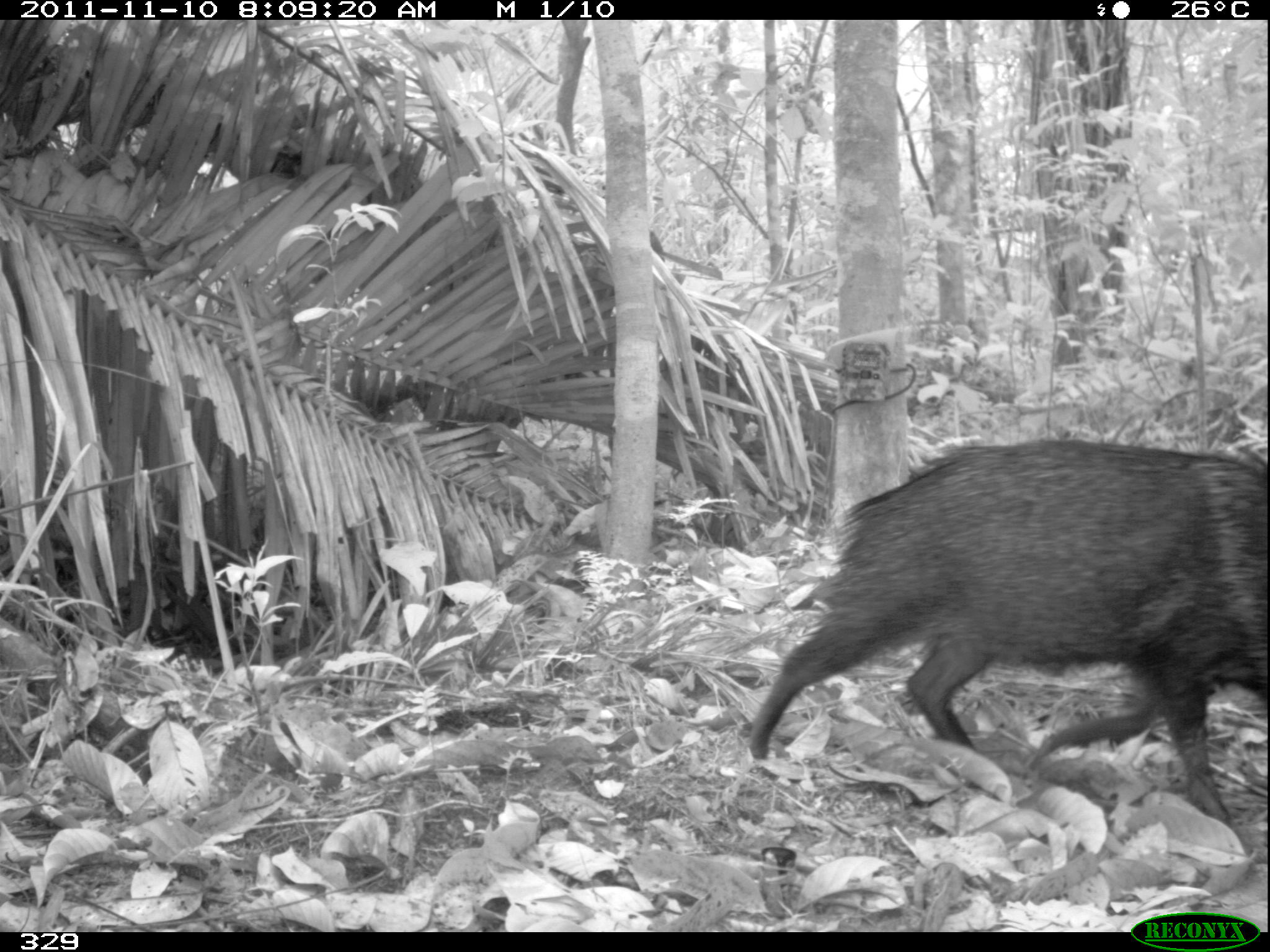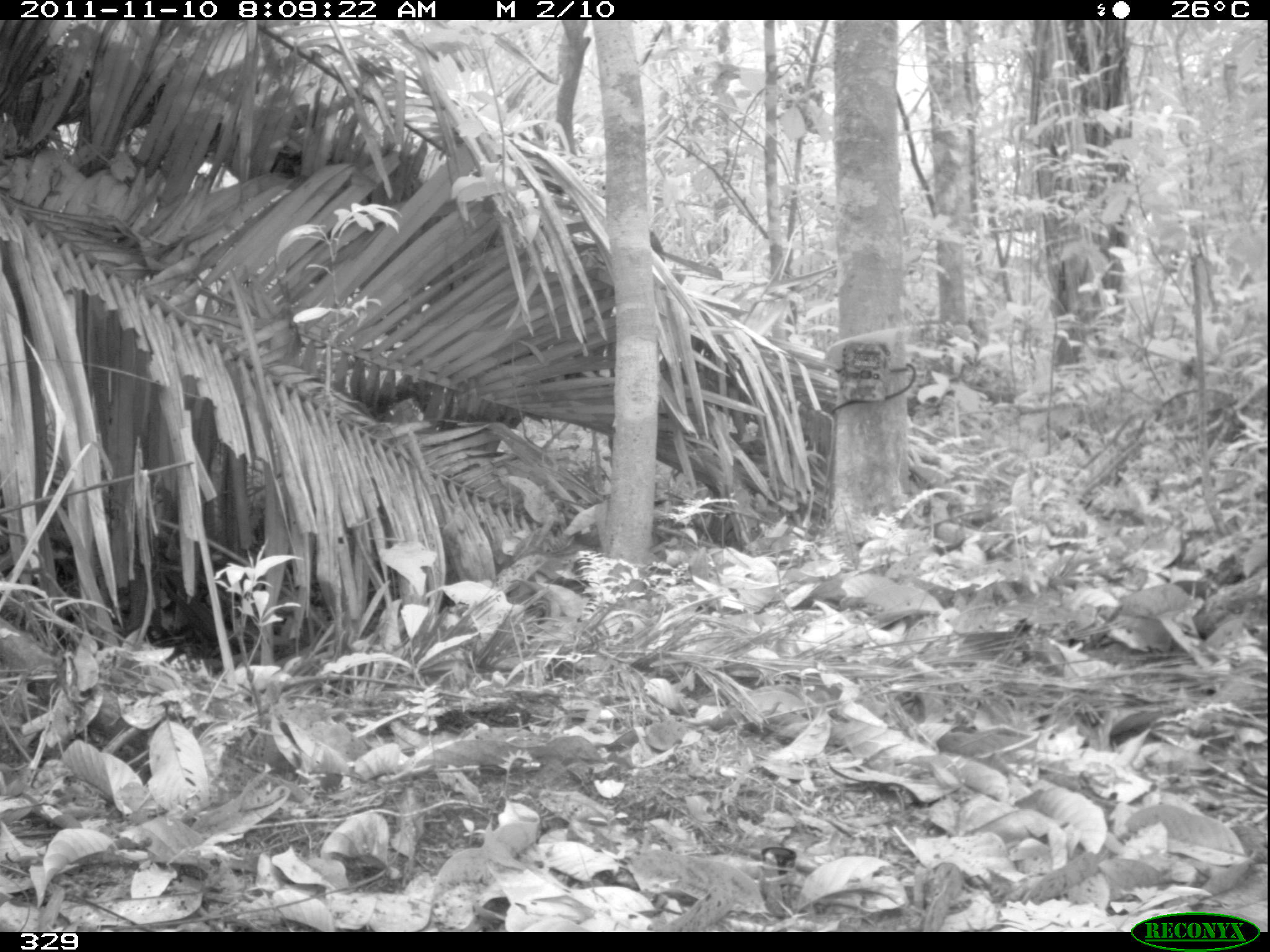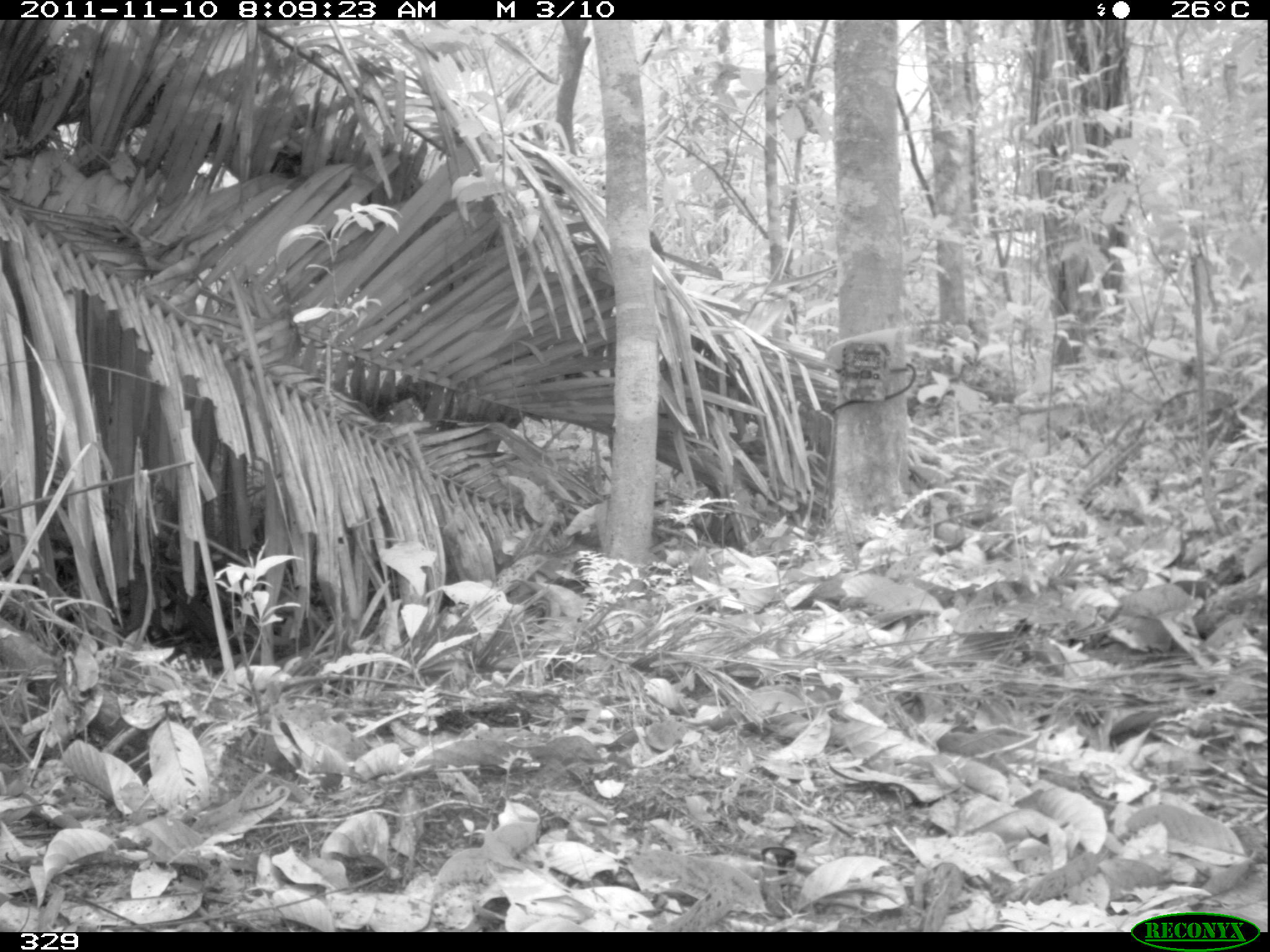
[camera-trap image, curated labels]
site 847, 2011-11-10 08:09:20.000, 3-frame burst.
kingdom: Animalia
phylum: Chordata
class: Mammalia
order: Artiodactyla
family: Tayassuidae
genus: Pecari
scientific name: Pecari tajacu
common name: collared peccary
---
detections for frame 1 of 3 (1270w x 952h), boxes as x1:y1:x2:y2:
pecari tajacu: 746:437:1268:822